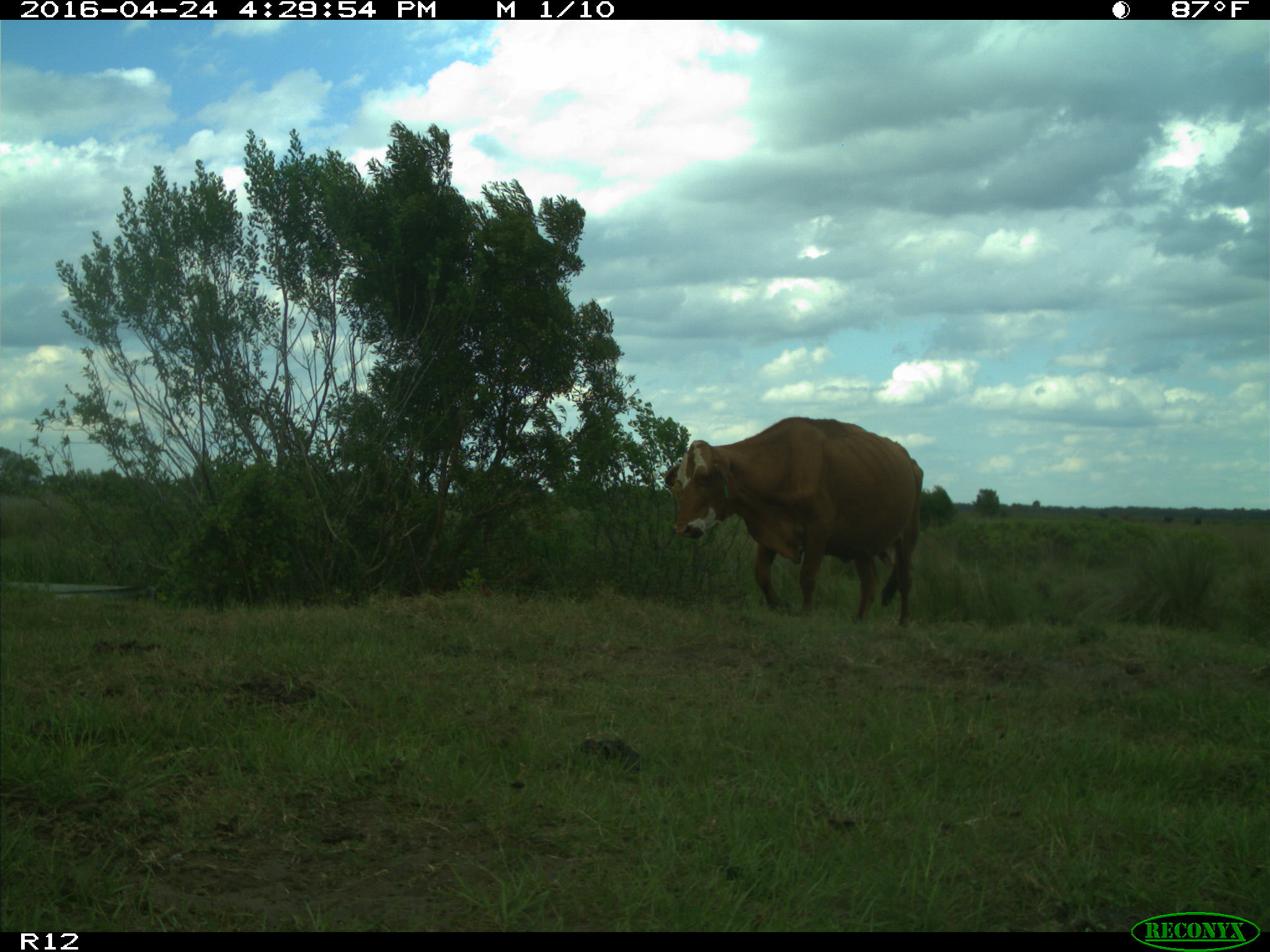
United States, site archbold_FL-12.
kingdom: Animalia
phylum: Chordata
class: Mammalia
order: Artiodactyla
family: Bovidae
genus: Bos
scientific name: Bos taurus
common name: domestic cow